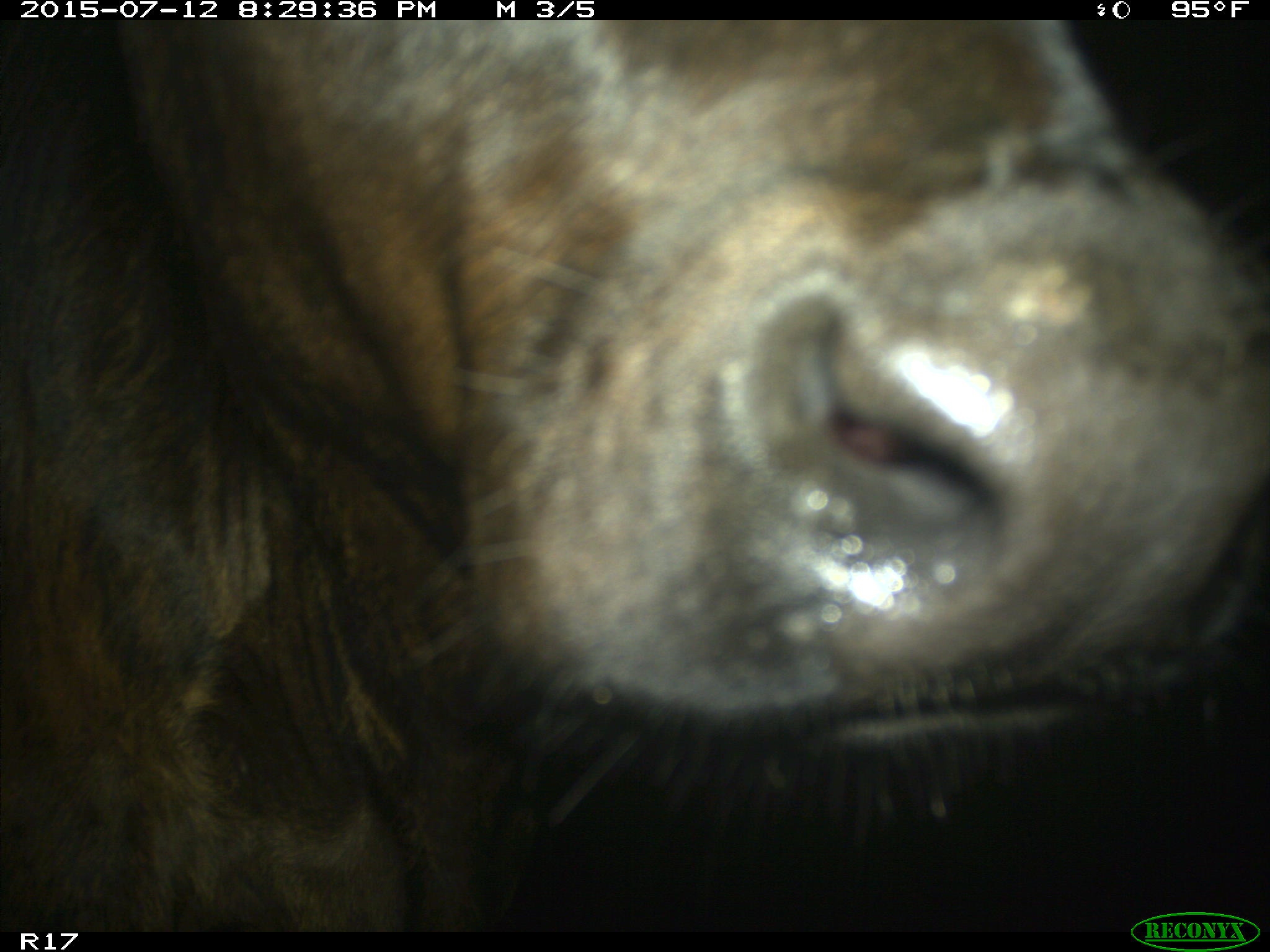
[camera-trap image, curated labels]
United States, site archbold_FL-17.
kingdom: Animalia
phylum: Chordata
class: Mammalia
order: Artiodactyla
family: Bovidae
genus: Bos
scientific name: Bos taurus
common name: domestic cow